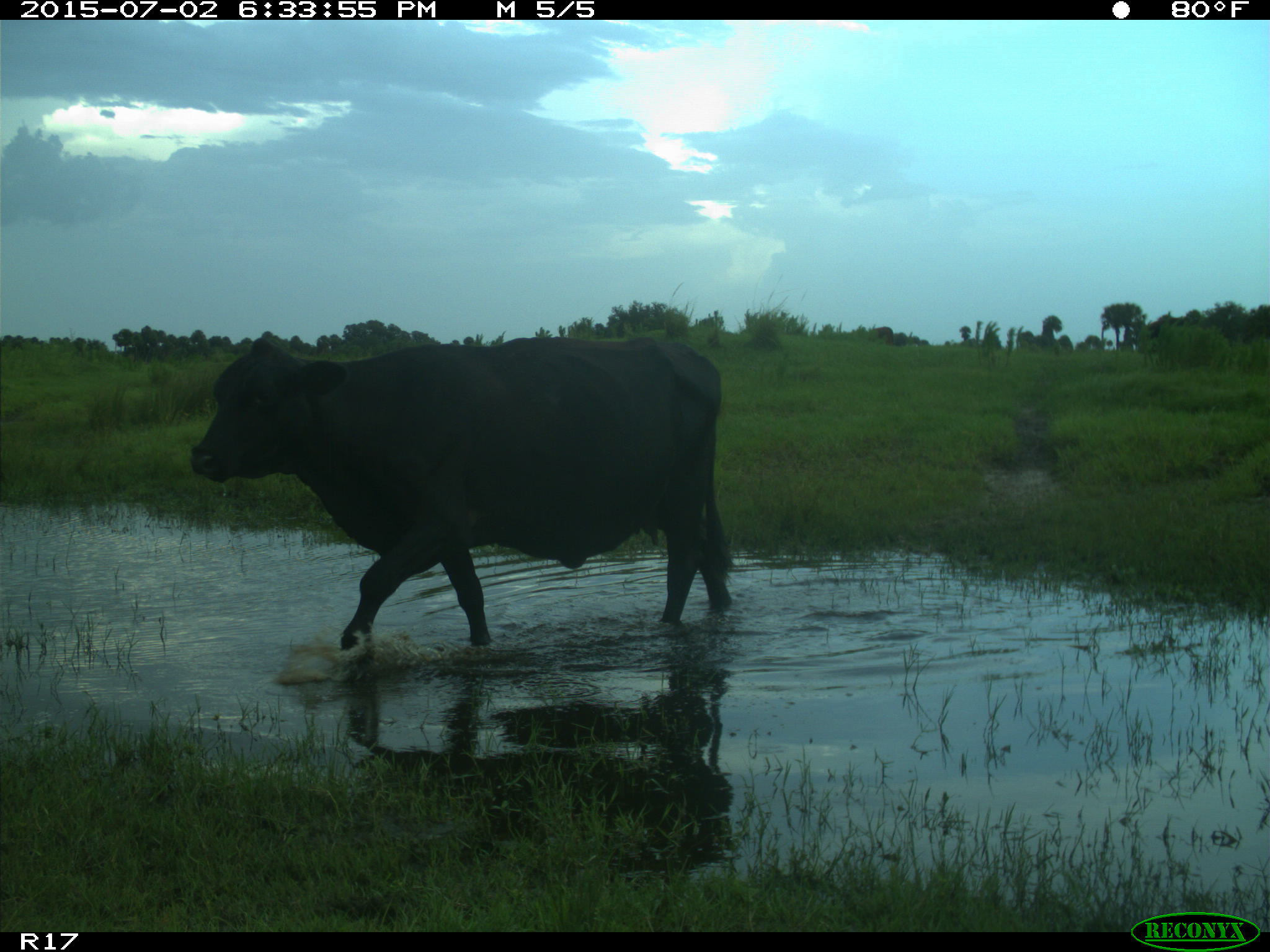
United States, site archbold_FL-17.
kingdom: Animalia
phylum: Chordata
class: Mammalia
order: Artiodactyla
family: Bovidae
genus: Bos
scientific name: Bos taurus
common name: domestic cow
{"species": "Bos taurus (domestic cow)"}